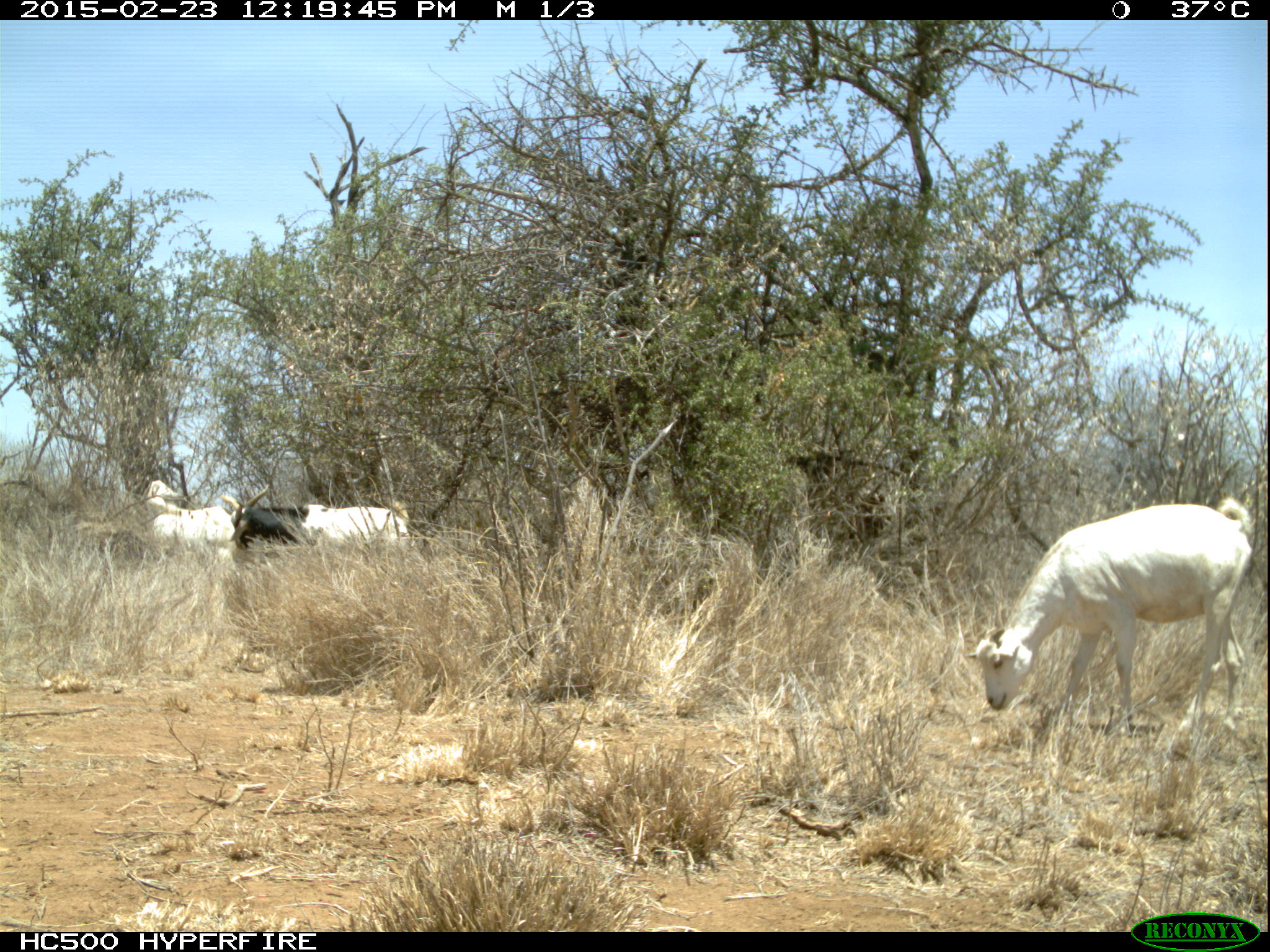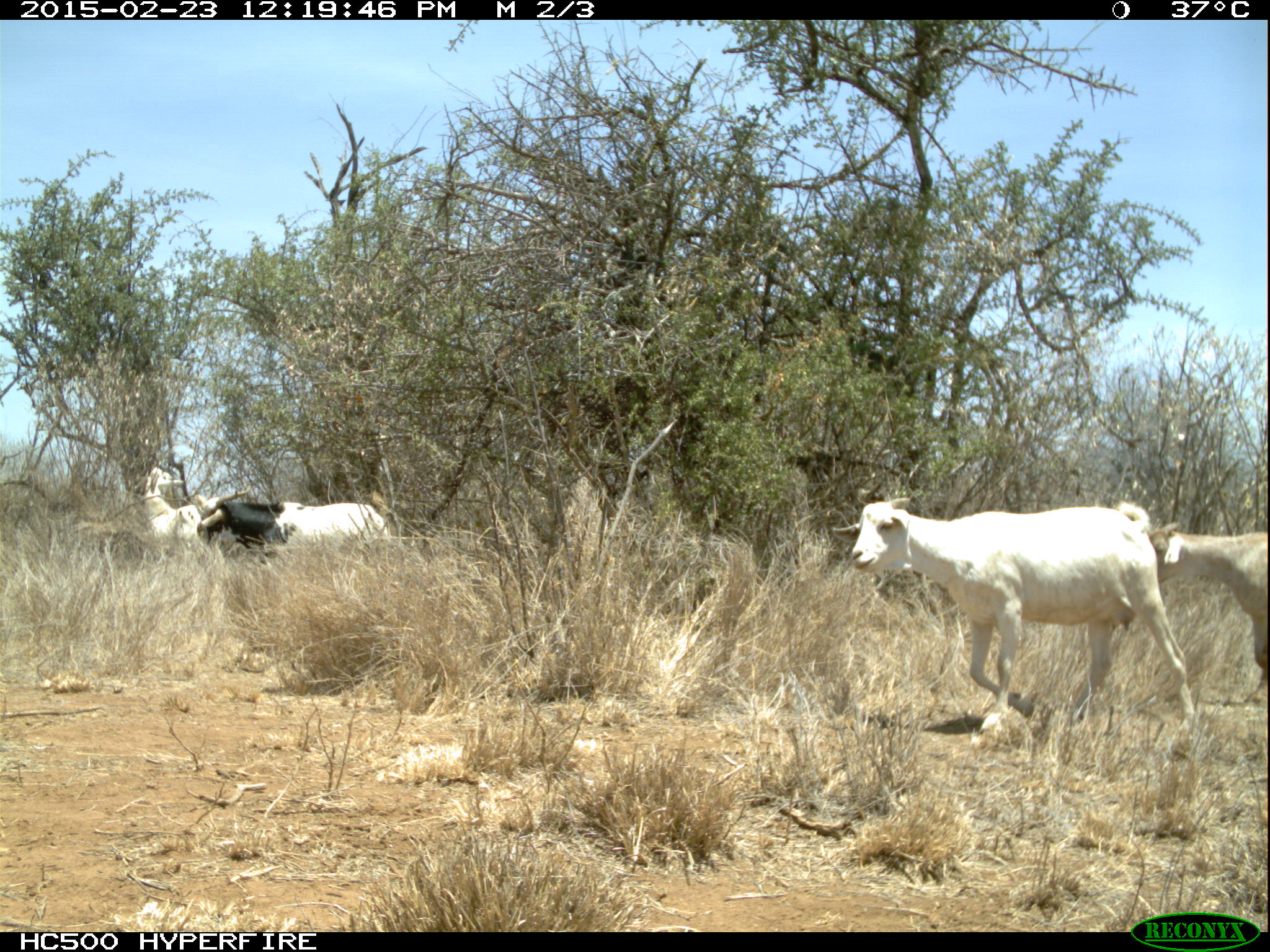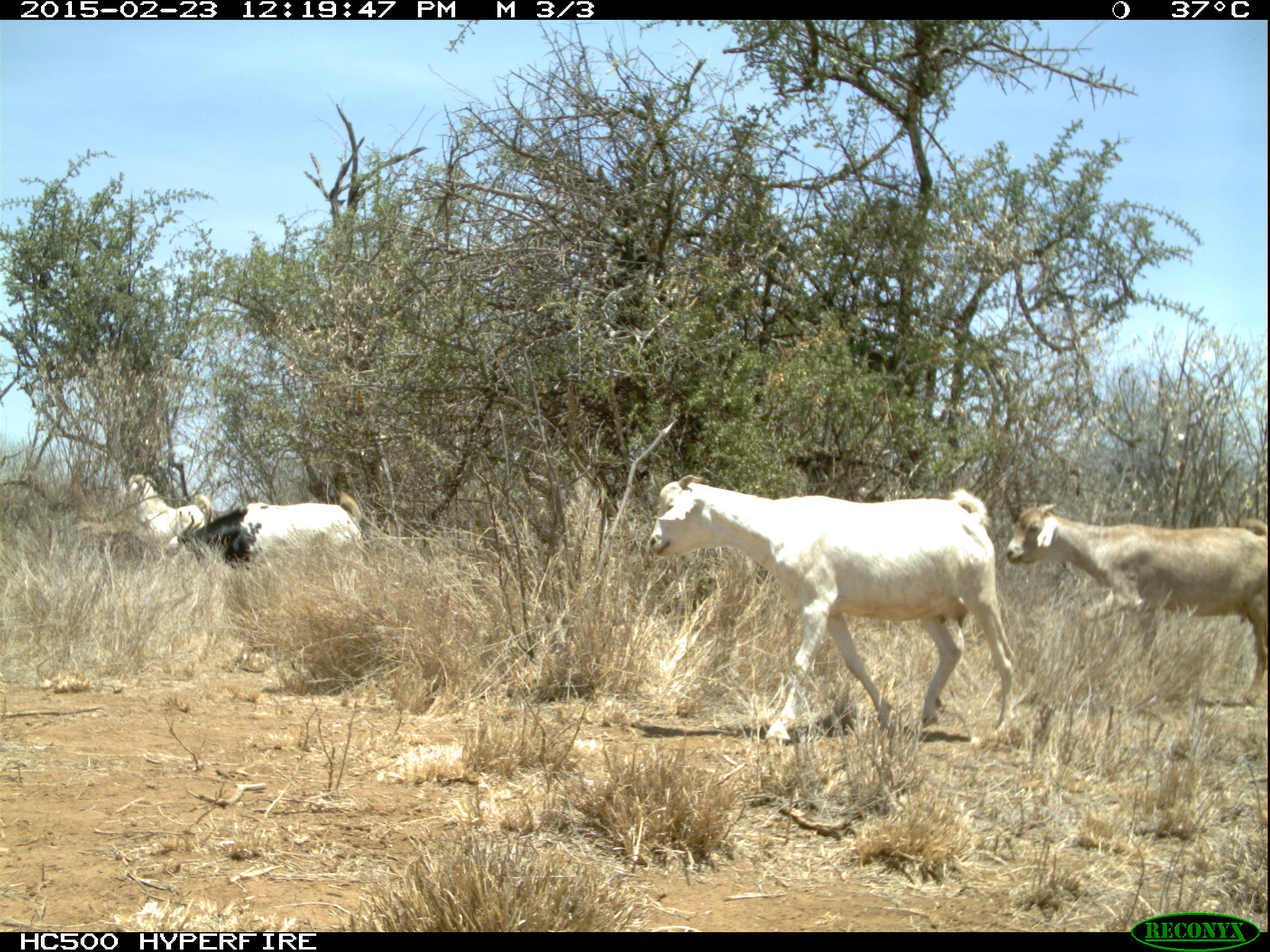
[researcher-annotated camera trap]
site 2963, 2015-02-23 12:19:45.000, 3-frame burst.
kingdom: Animalia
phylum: Chordata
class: Mammalia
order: Artiodactyla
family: Bovidae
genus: Capra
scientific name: Capra aegagrus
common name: wild goat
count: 5